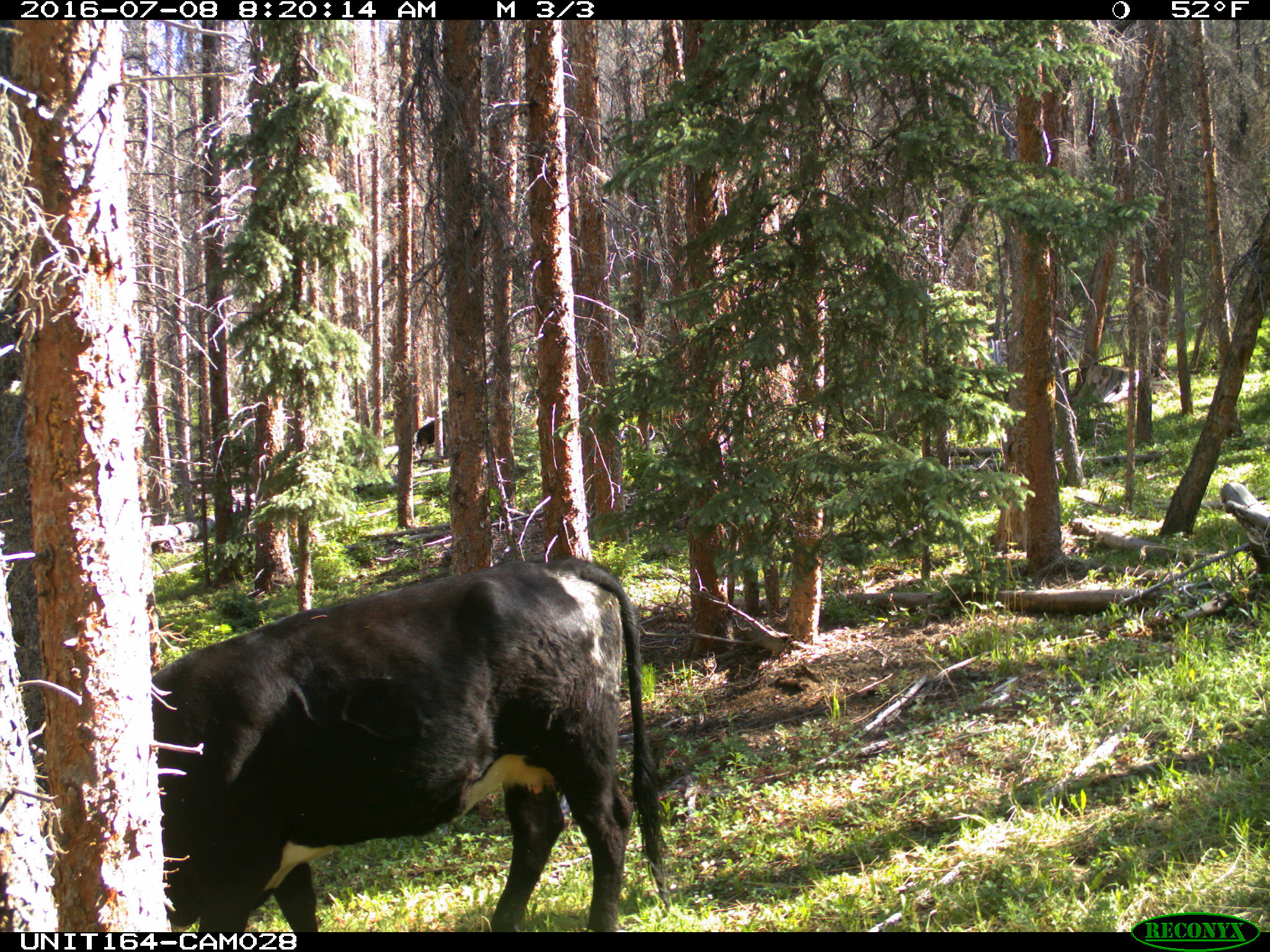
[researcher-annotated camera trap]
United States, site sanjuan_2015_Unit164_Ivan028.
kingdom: Animalia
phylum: Chordata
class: Mammalia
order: Artiodactyla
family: Bovidae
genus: Bos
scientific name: Bos taurus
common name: domestic cow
Bos taurus (domestic cow).